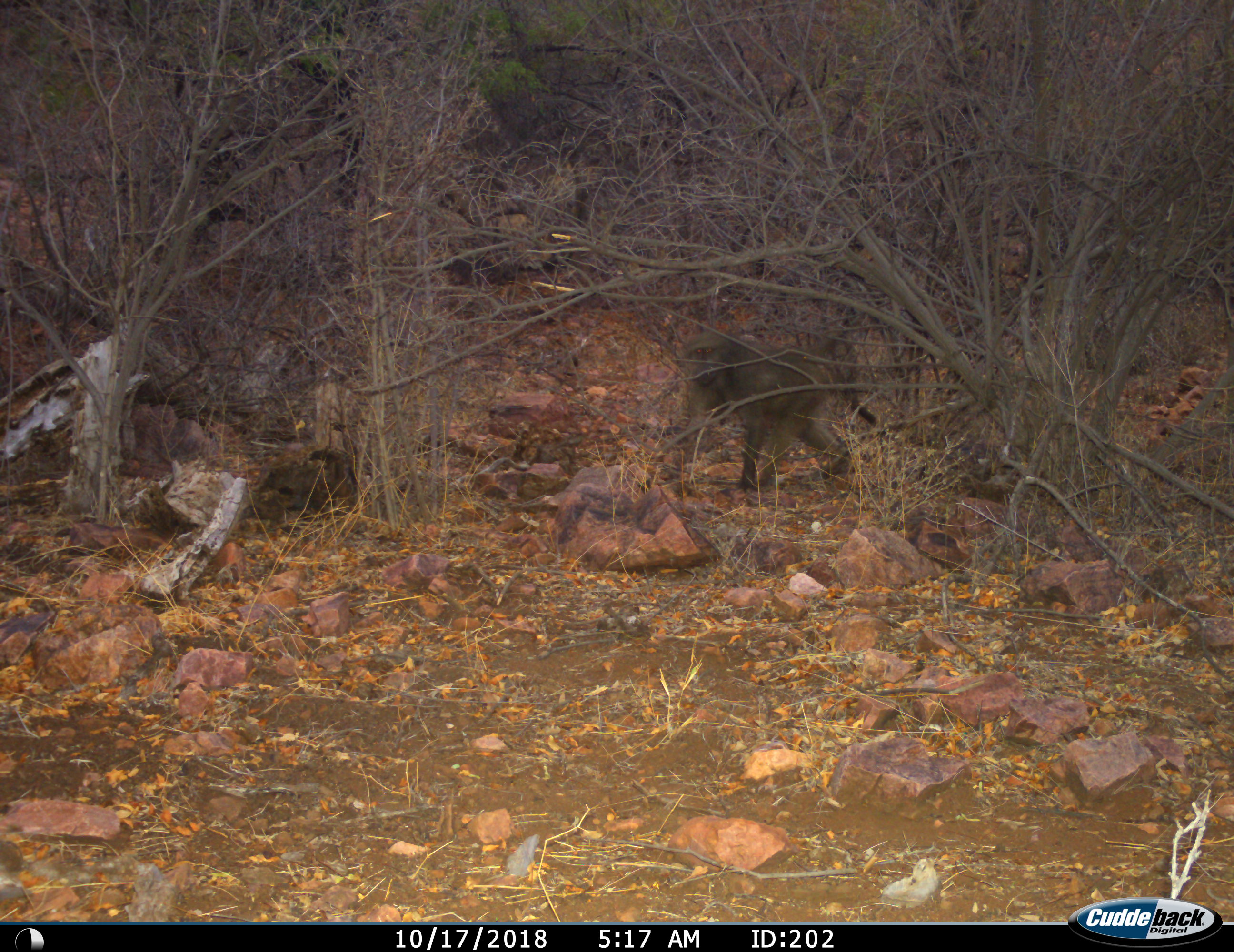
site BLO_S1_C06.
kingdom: Animalia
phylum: Chordata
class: Mammalia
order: Primates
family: Cercopithecidae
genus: Papio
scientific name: Papio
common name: baboon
Baboon (Papio), count 1. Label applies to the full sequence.